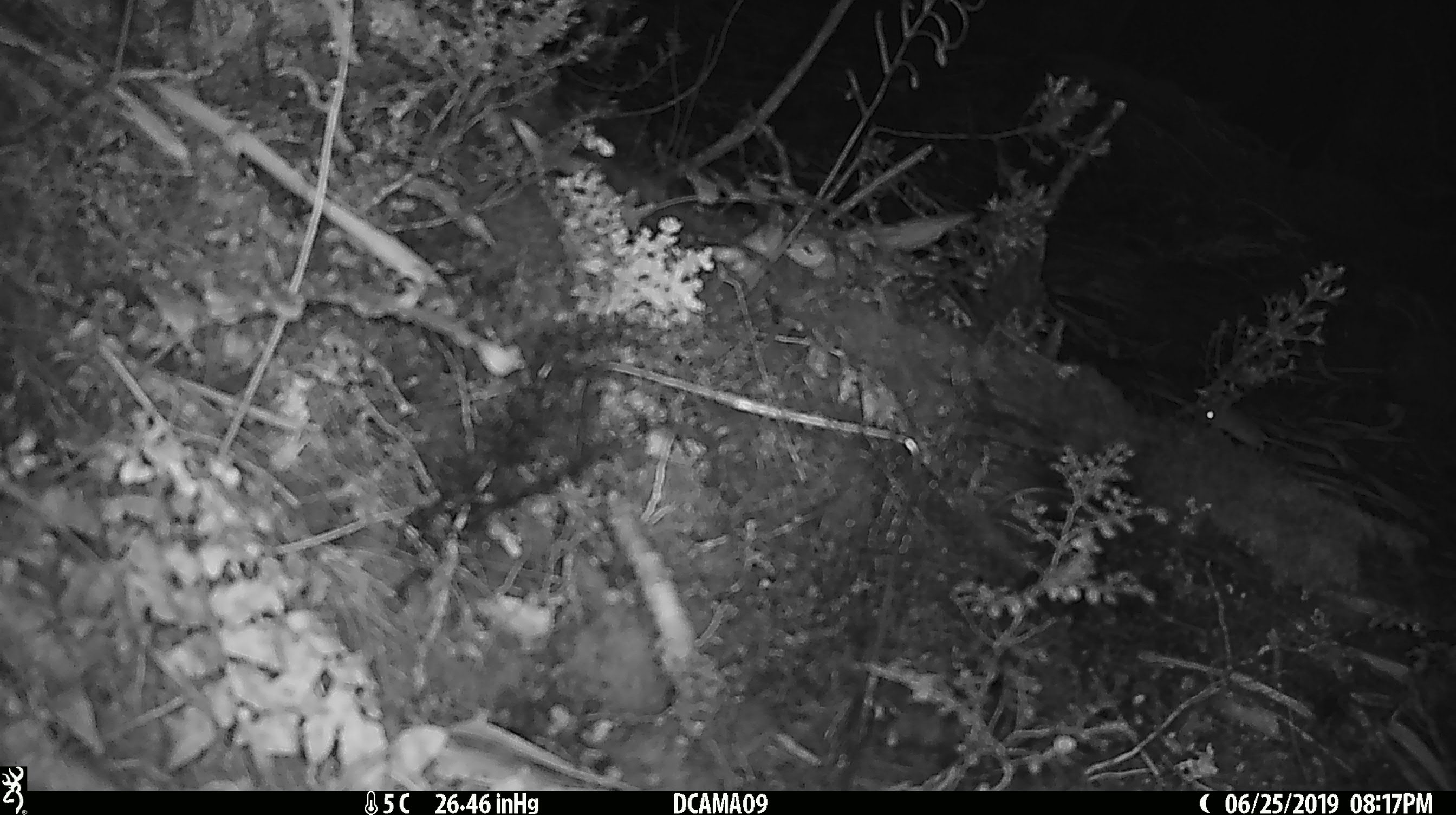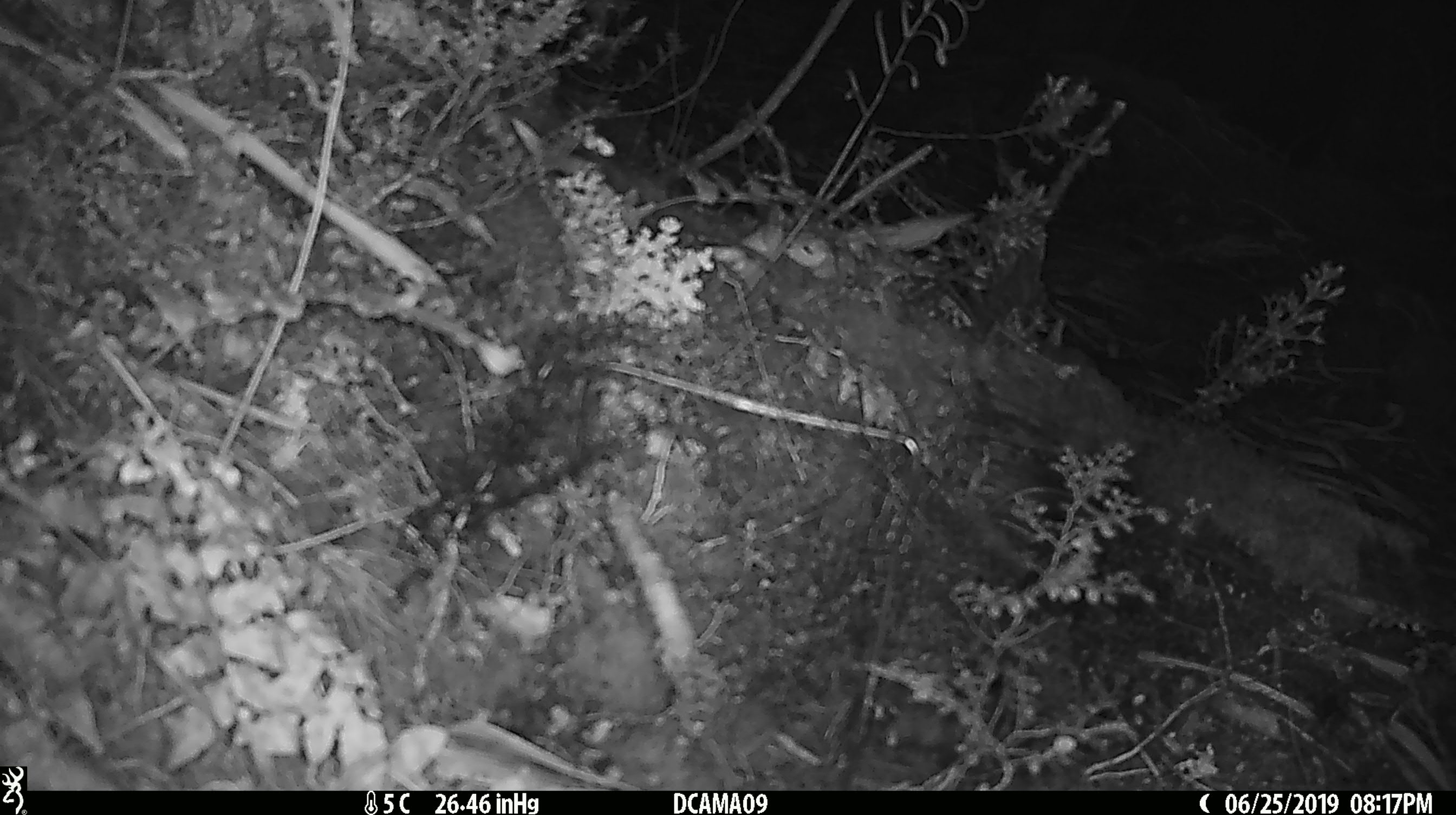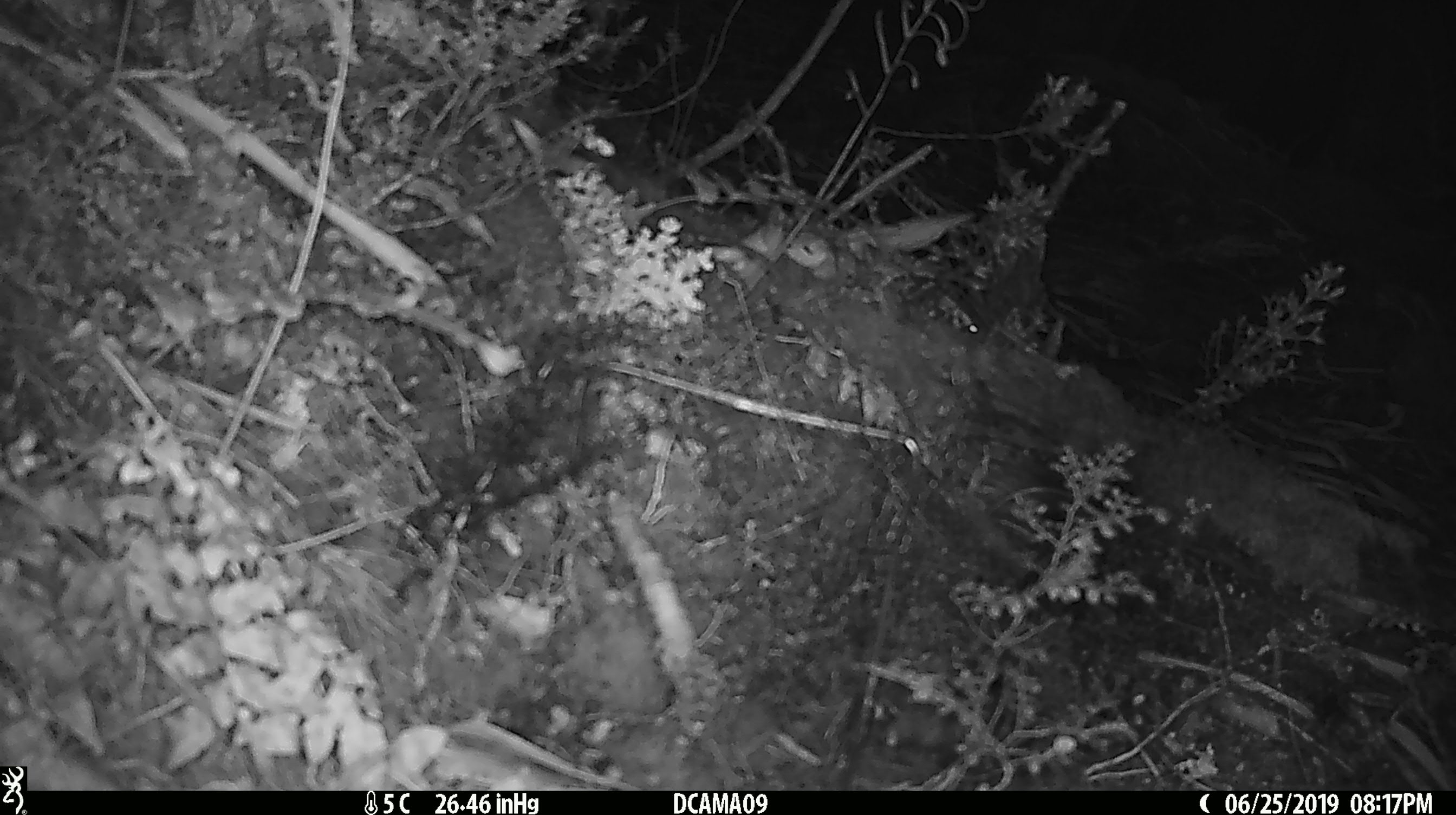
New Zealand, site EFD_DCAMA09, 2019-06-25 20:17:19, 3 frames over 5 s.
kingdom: Animalia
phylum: Chordata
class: Mammalia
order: Rodentia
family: Muridae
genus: Mus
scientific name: Mus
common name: mouse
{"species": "mouse (Mus)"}